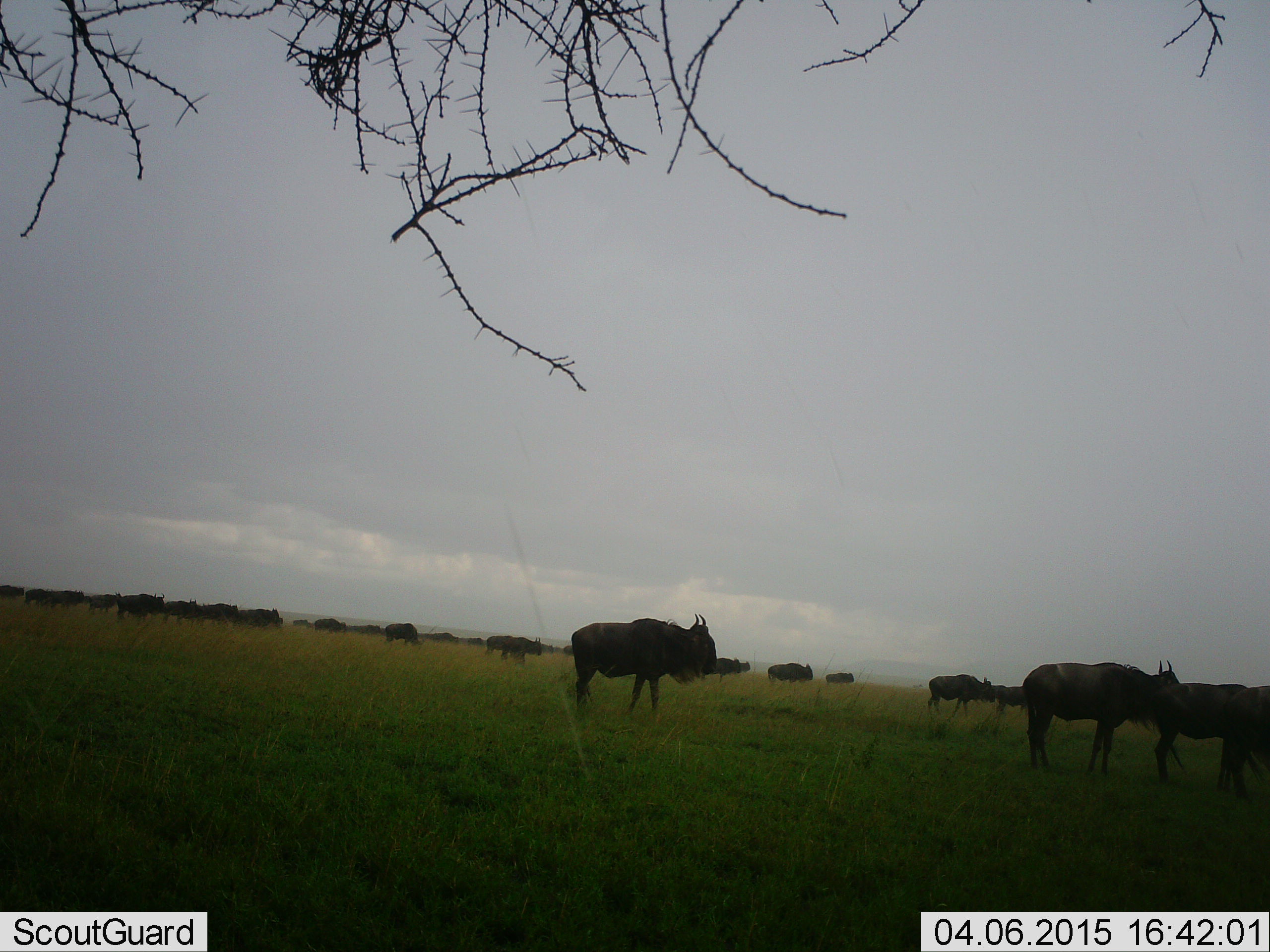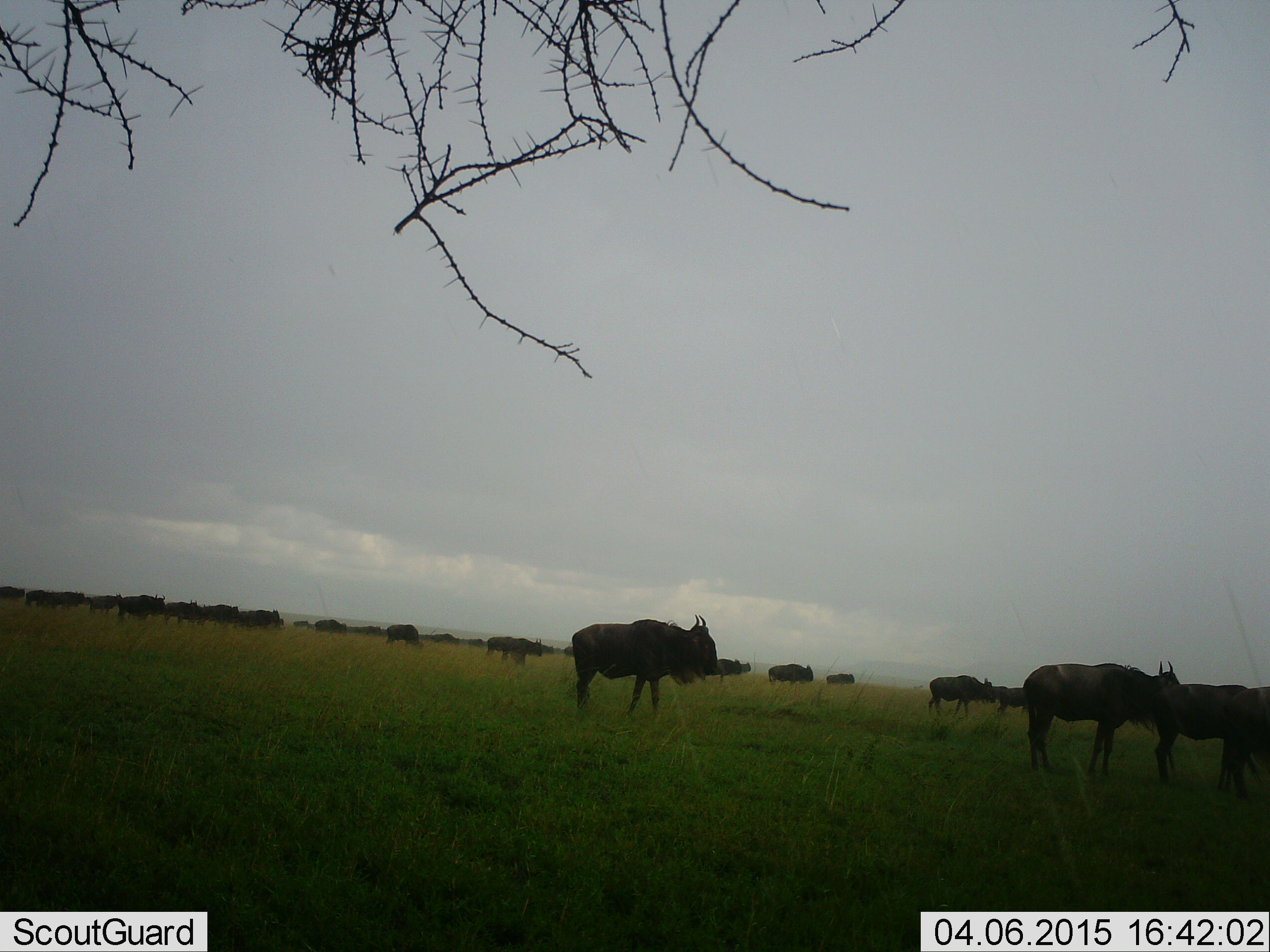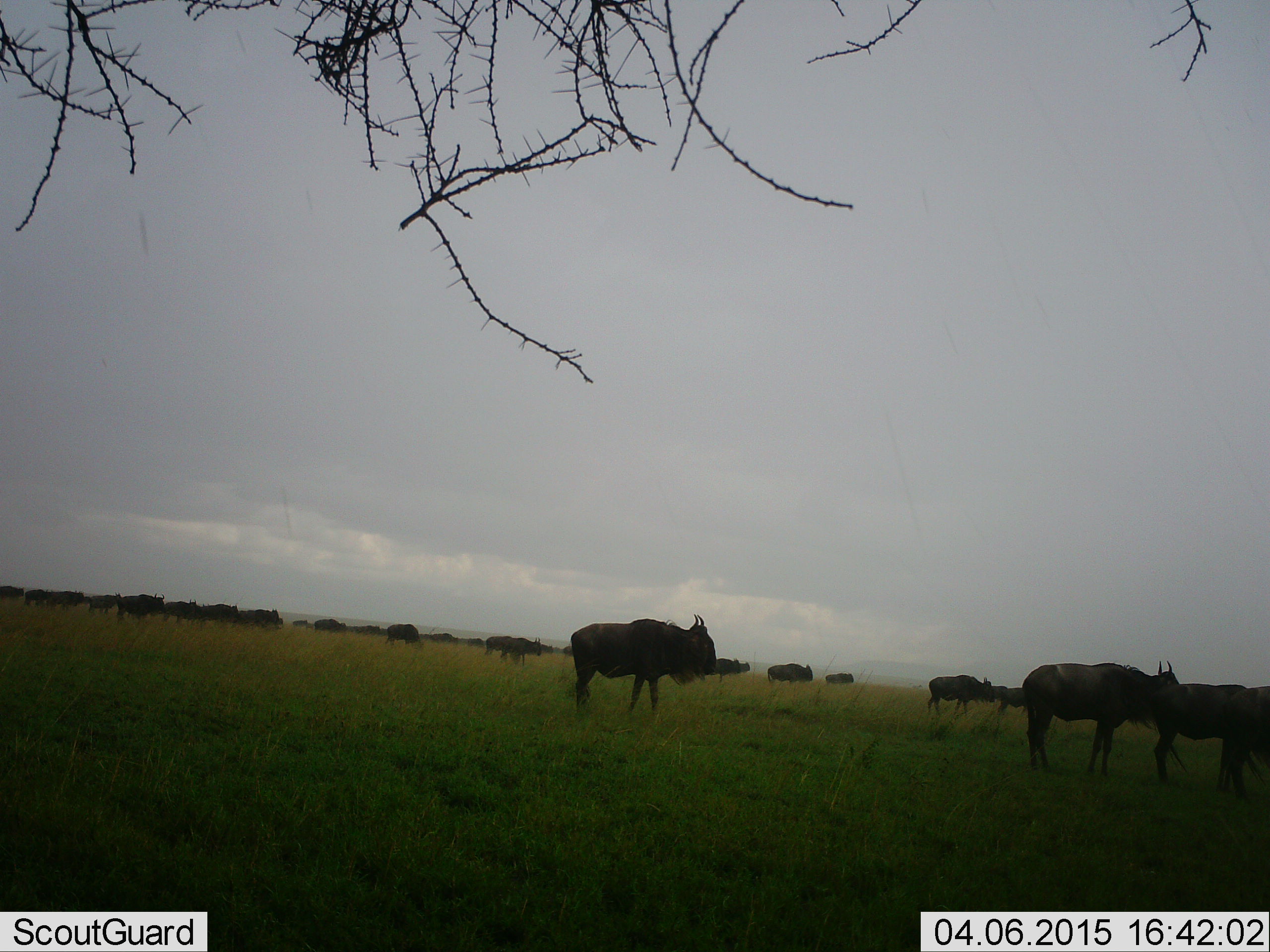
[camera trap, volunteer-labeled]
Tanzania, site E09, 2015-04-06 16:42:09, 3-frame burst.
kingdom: Animalia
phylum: Chordata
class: Mammalia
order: Artiodactyla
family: Bovidae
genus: Connochaetes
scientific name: Connochaetes taurinus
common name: blue wildebeest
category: wildebeest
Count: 11-50.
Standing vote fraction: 80%.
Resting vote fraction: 0%.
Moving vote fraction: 30%.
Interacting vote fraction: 0%.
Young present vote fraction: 0%.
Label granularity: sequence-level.